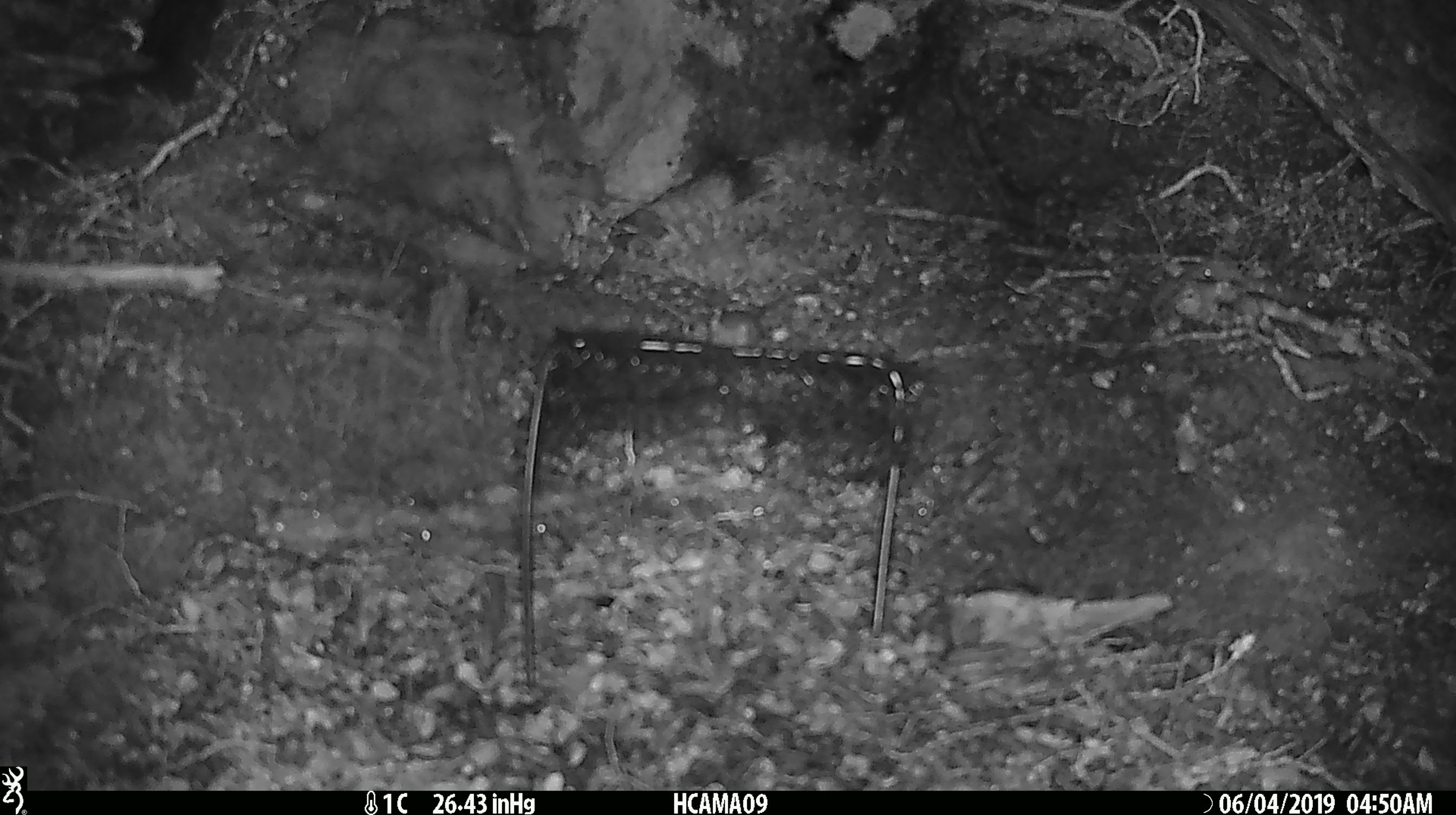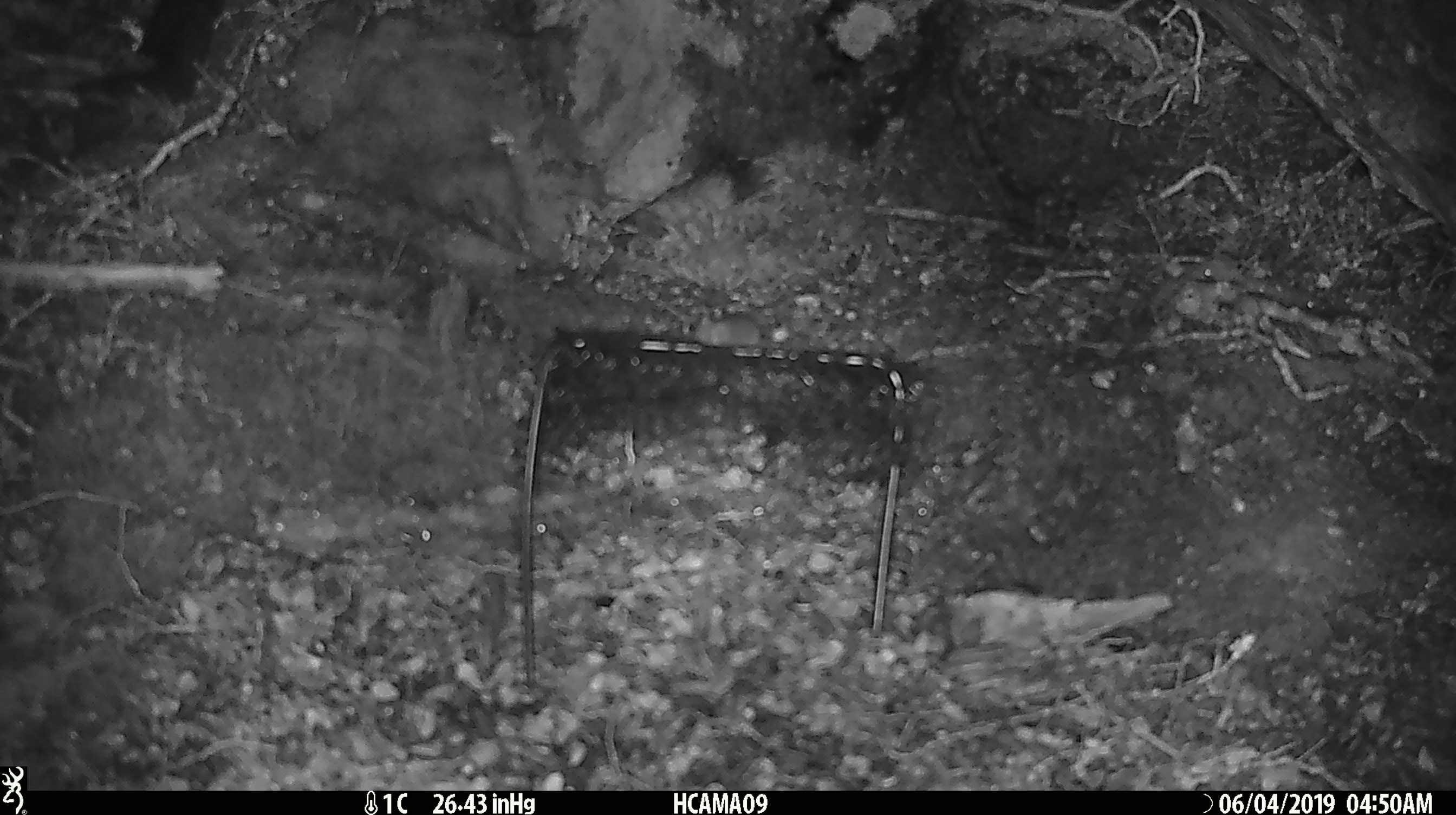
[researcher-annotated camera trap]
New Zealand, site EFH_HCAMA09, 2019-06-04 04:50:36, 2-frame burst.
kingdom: Animalia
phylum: Chordata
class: Mammalia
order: Rodentia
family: Muridae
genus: Rattus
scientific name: Rattus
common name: rat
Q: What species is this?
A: Rat (Rattus).